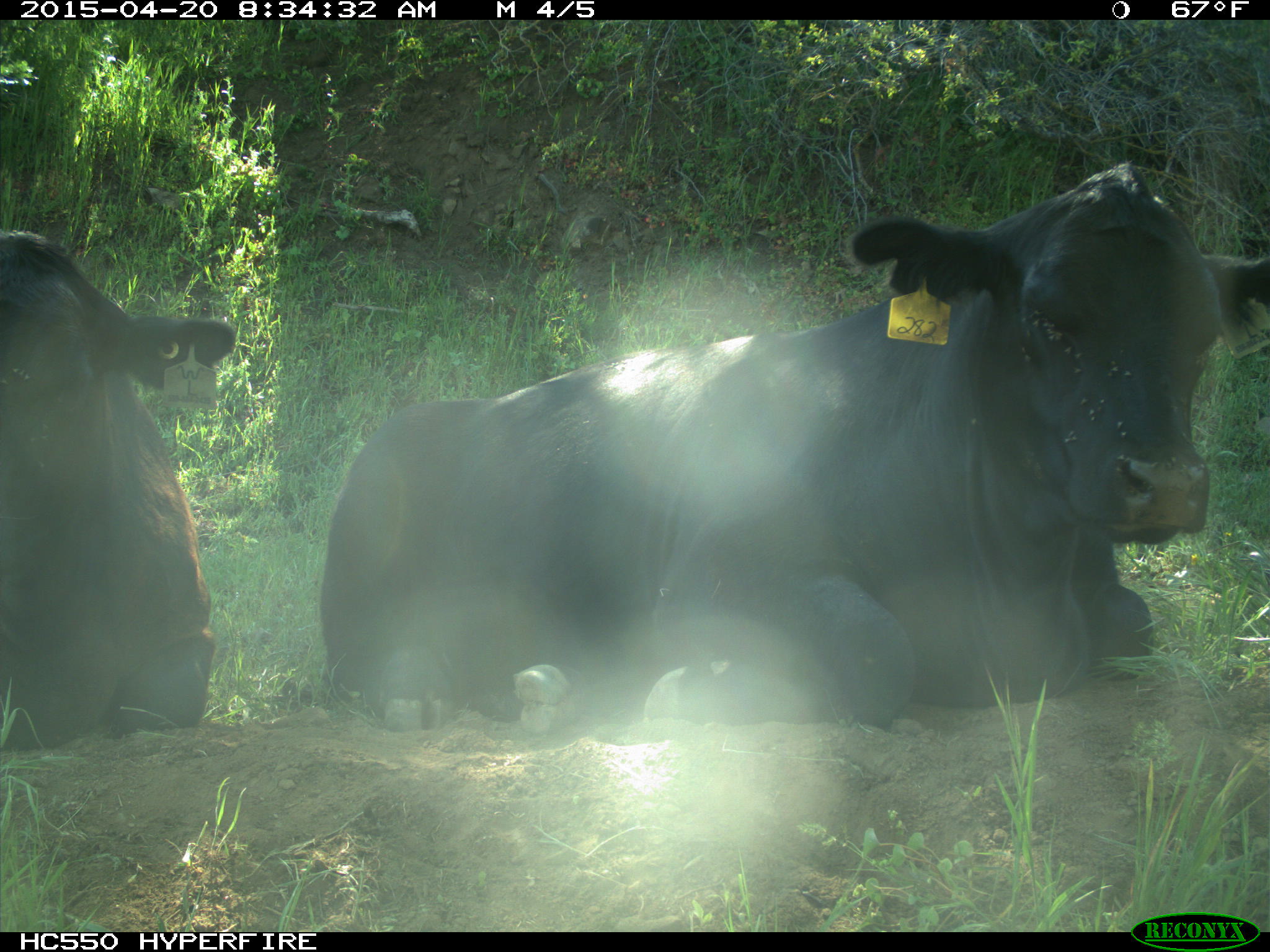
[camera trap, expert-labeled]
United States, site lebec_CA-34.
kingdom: Animalia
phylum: Chordata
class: Mammalia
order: Artiodactyla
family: Bovidae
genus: Bos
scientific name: Bos taurus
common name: domestic cow